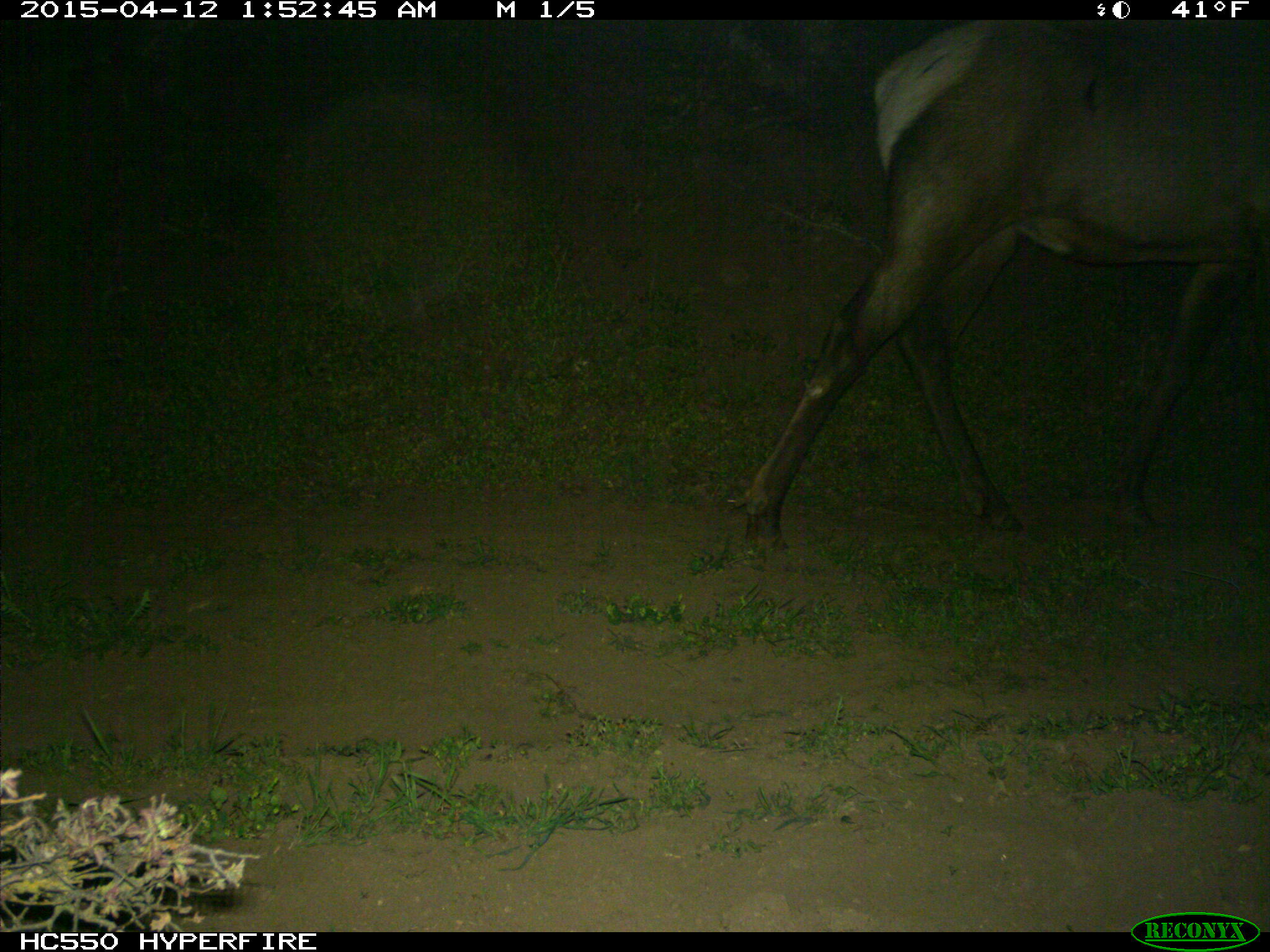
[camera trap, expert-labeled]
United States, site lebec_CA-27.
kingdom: Animalia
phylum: Chordata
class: Mammalia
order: Artiodactyla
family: Cervidae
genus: Cervus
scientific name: Cervus canadensis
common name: elk